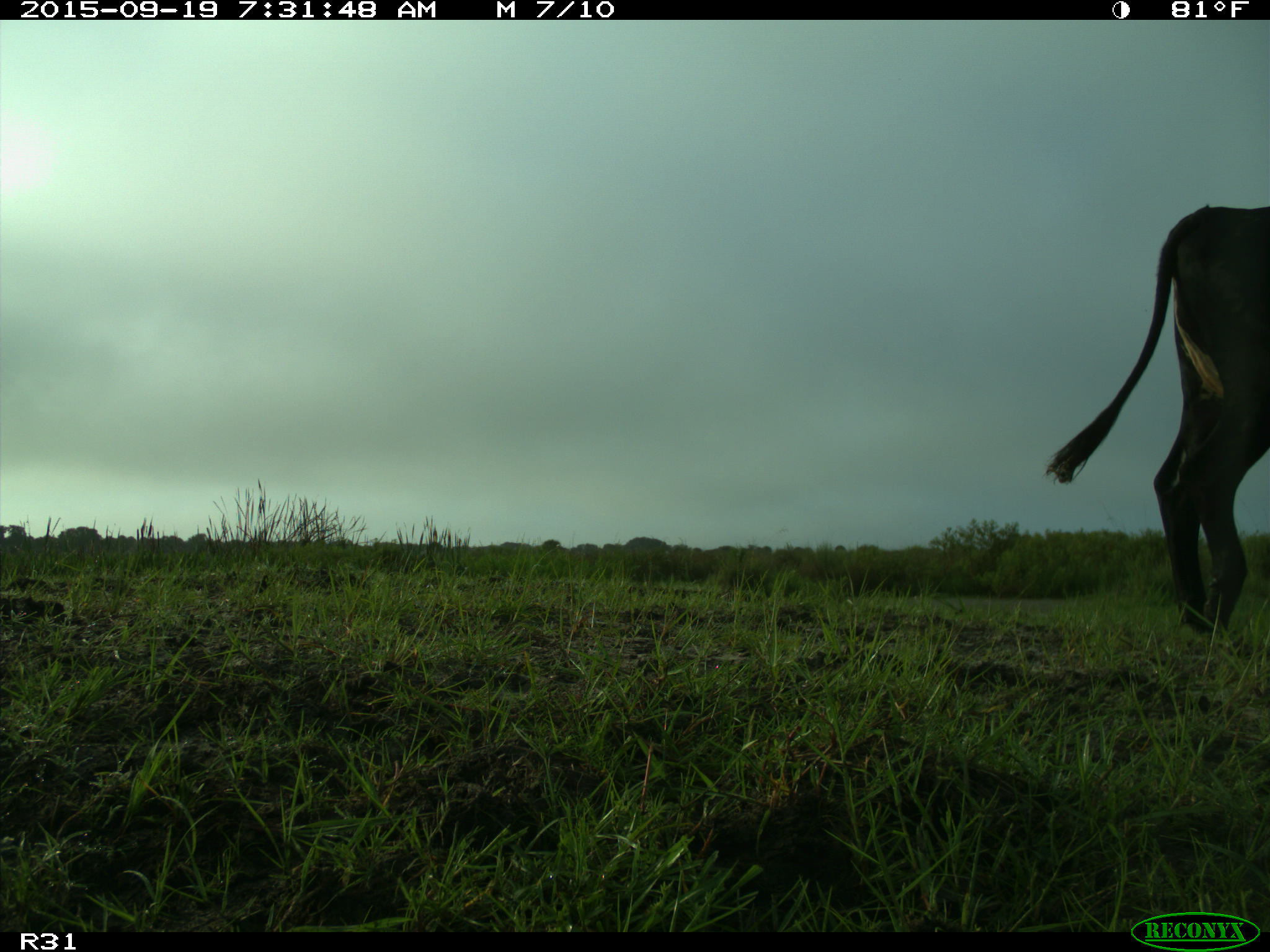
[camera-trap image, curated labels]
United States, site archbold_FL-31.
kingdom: Animalia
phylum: Chordata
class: Mammalia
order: Artiodactyla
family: Bovidae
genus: Bos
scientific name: Bos taurus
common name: domestic cow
Bos taurus (domestic cow).